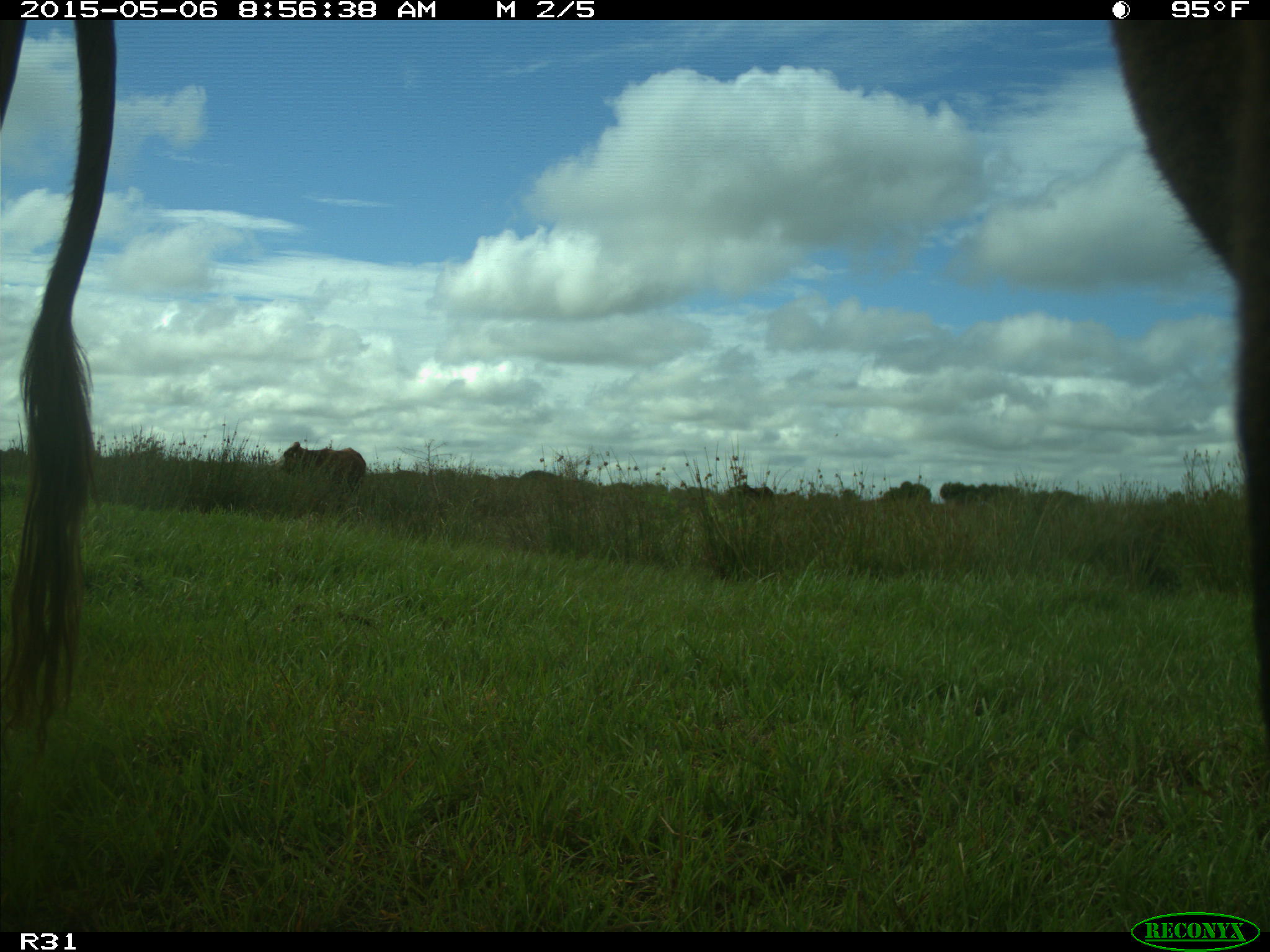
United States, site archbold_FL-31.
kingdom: Animalia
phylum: Chordata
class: Mammalia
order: Artiodactyla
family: Bovidae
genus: Bos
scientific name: Bos taurus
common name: domestic cow